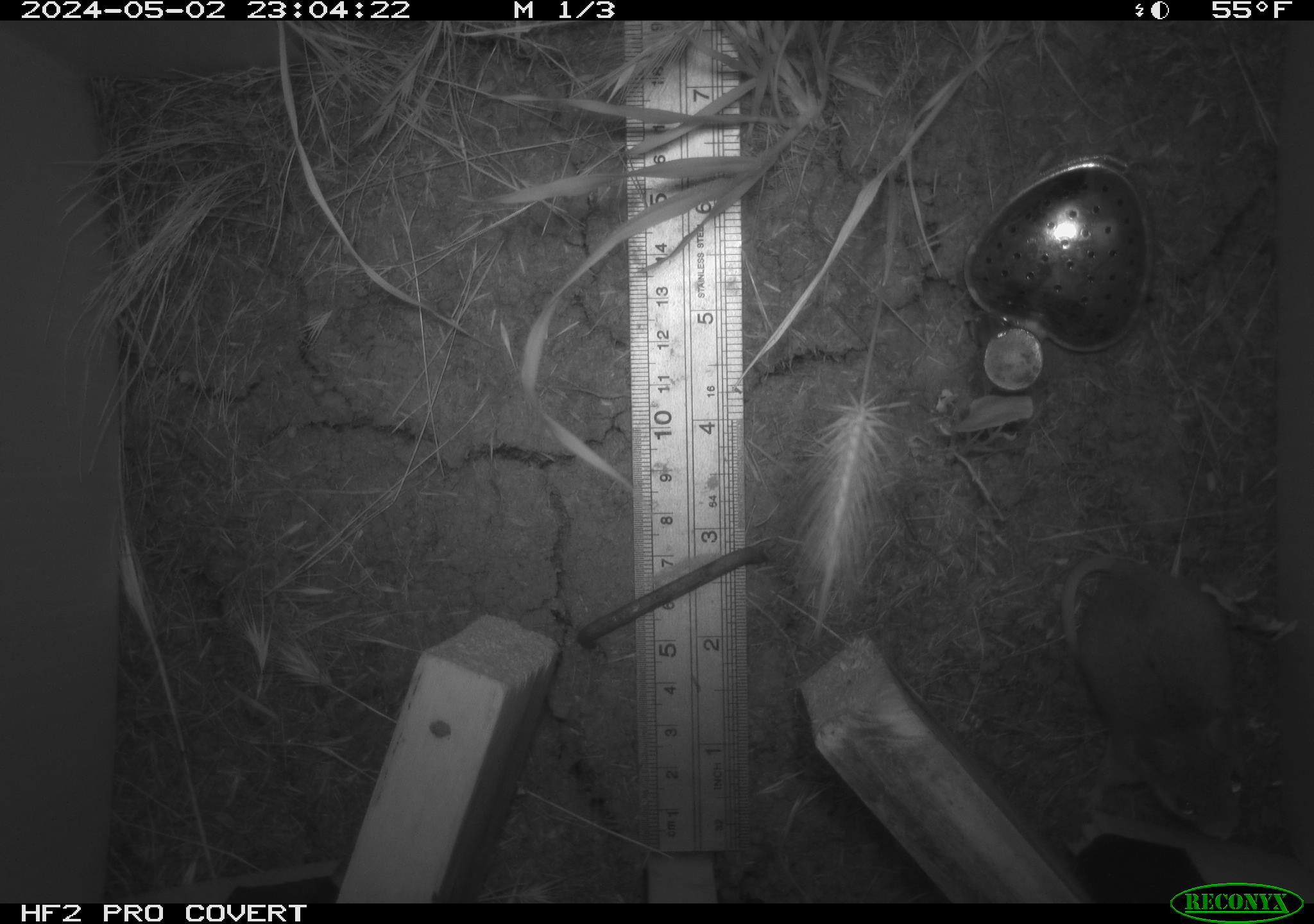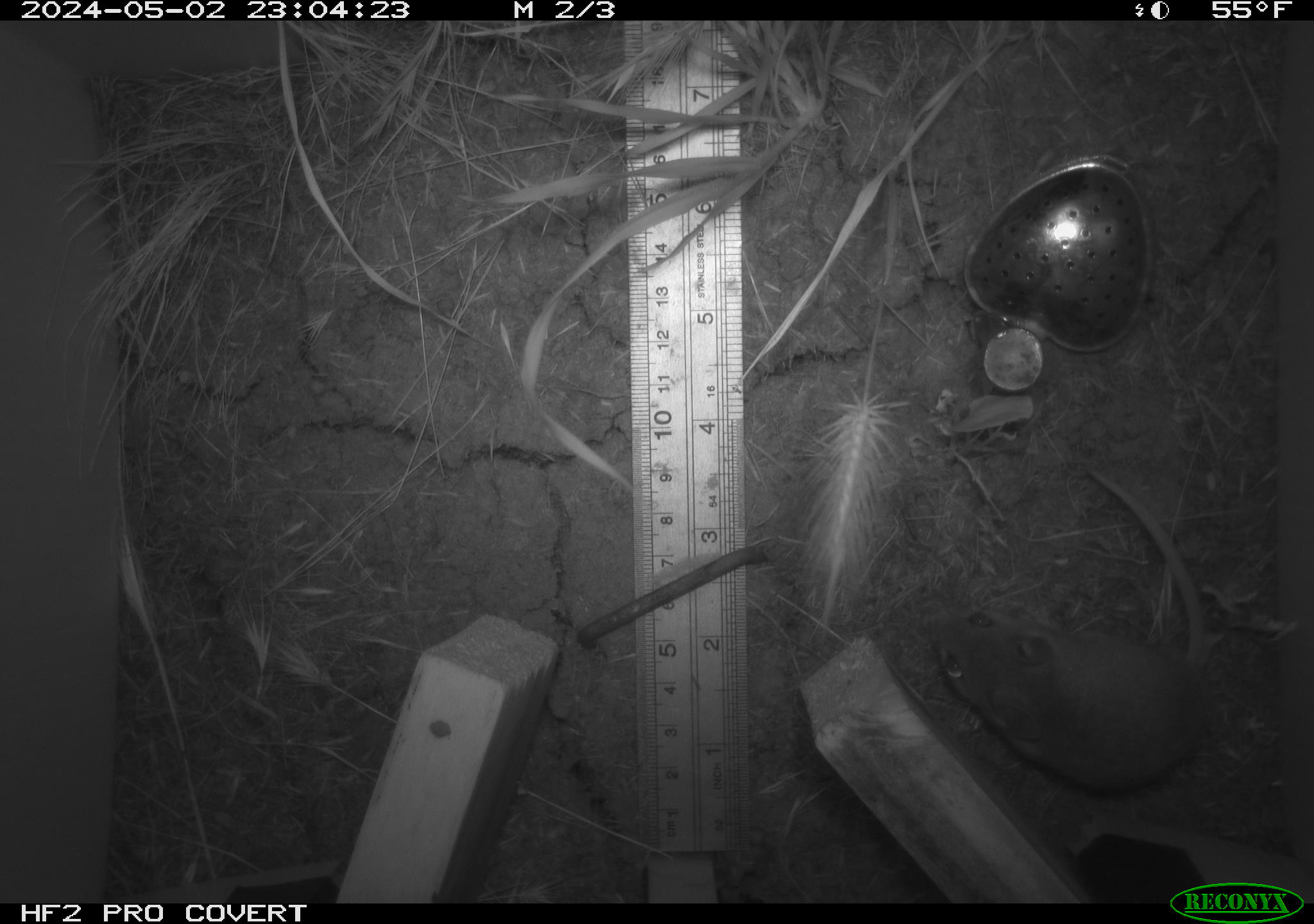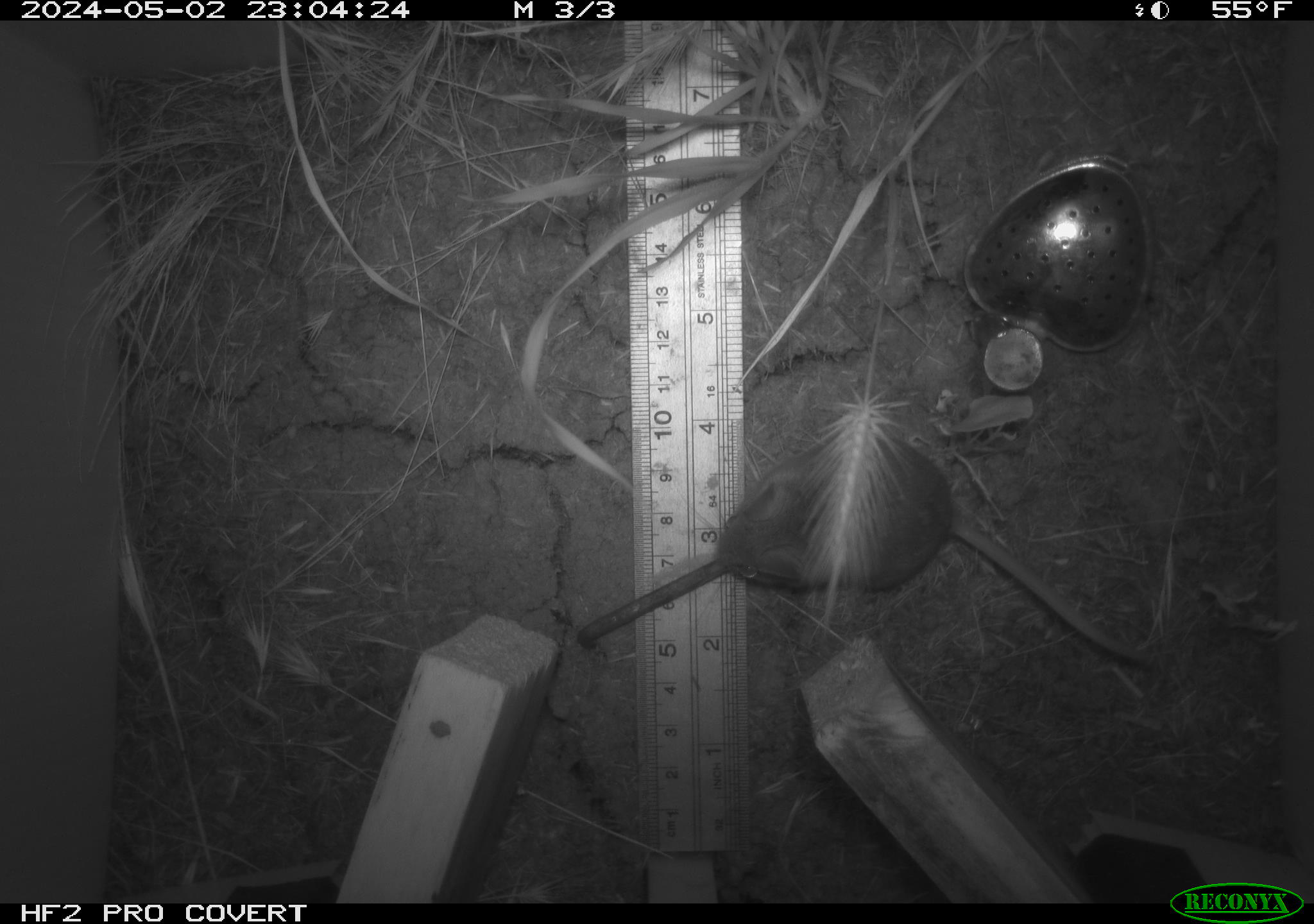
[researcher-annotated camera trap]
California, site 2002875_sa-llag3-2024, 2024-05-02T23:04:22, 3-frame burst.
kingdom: Animalia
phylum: Chordata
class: Mammalia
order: Rodentia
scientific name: Rodentia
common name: rodent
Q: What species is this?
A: Rodent (Rodentia).